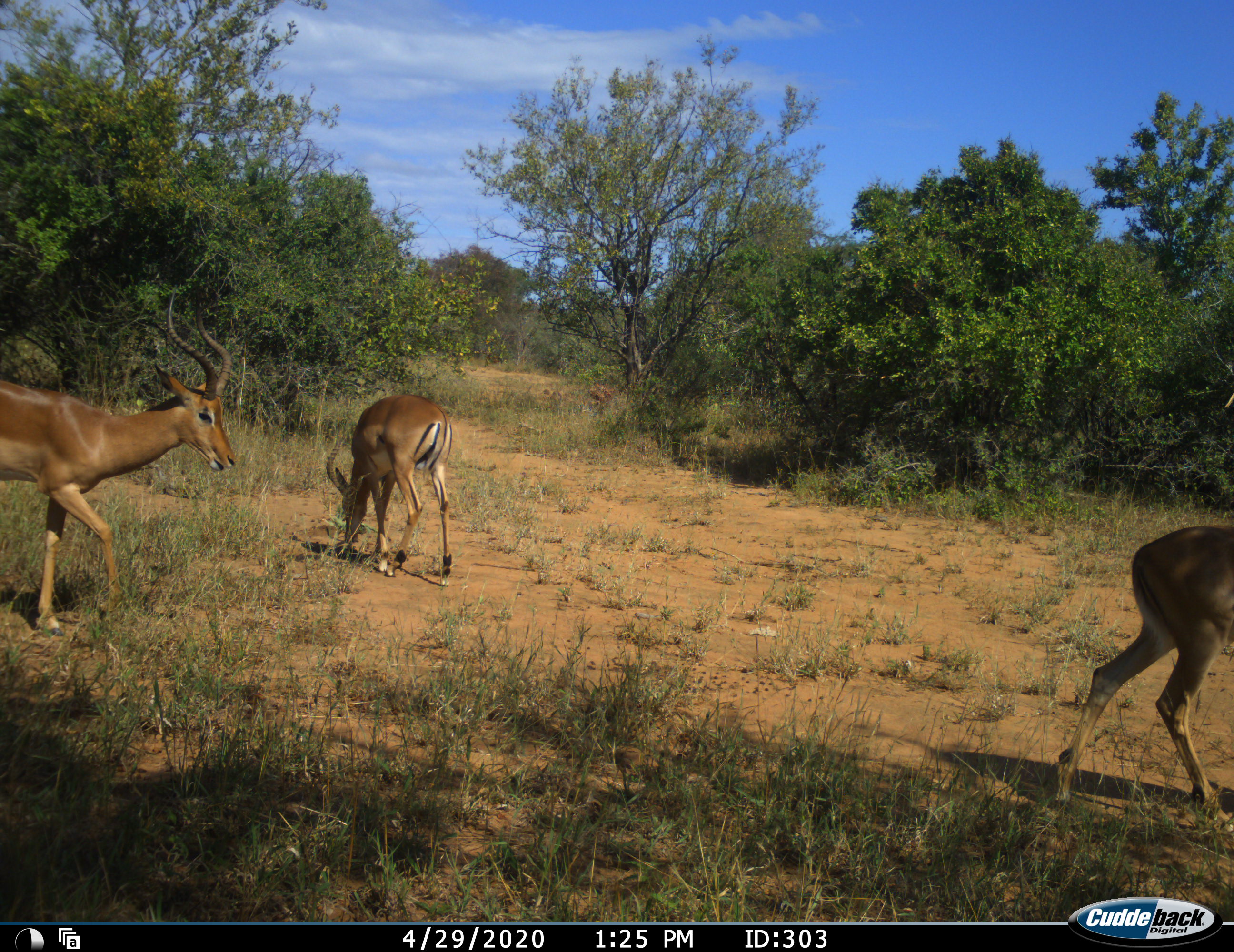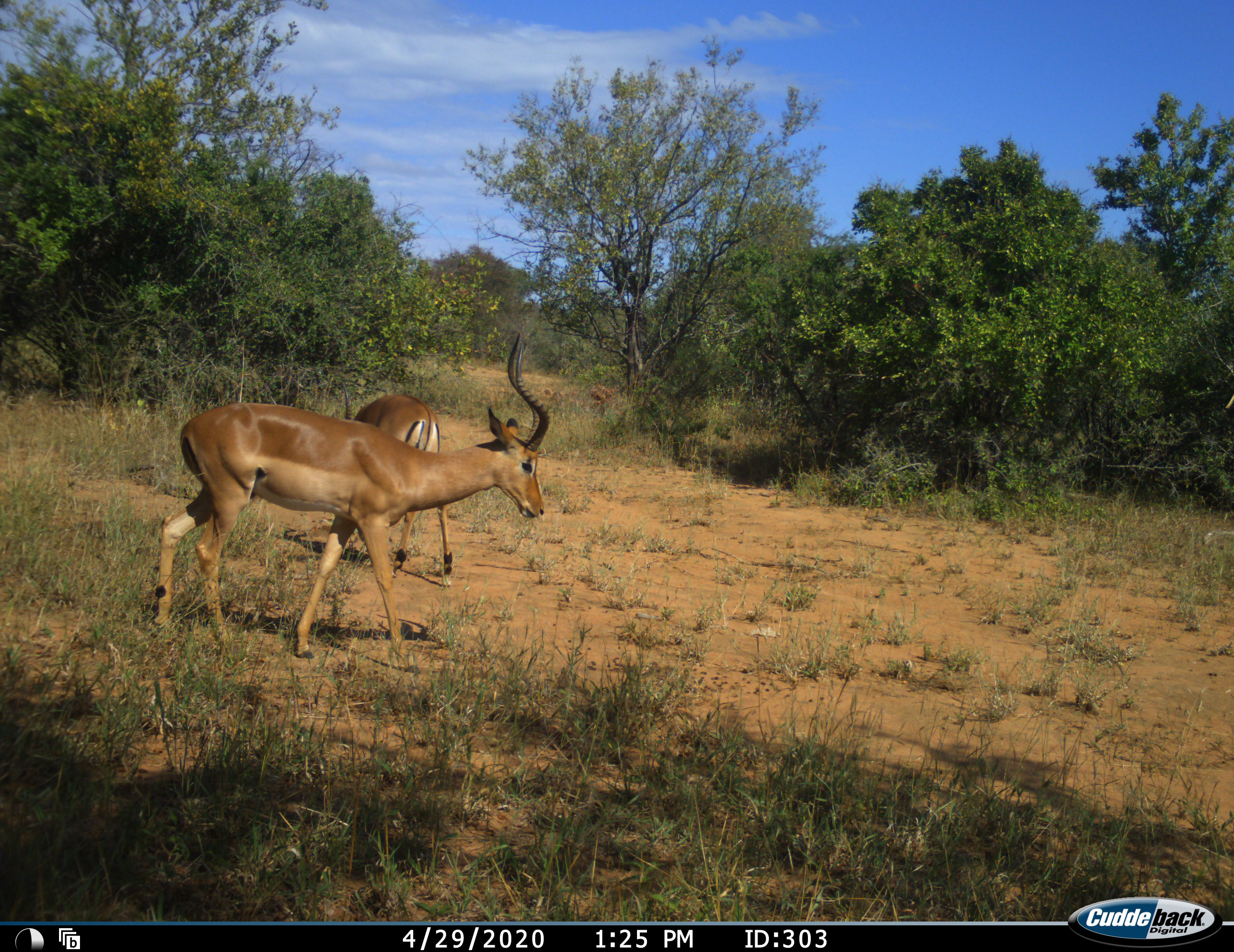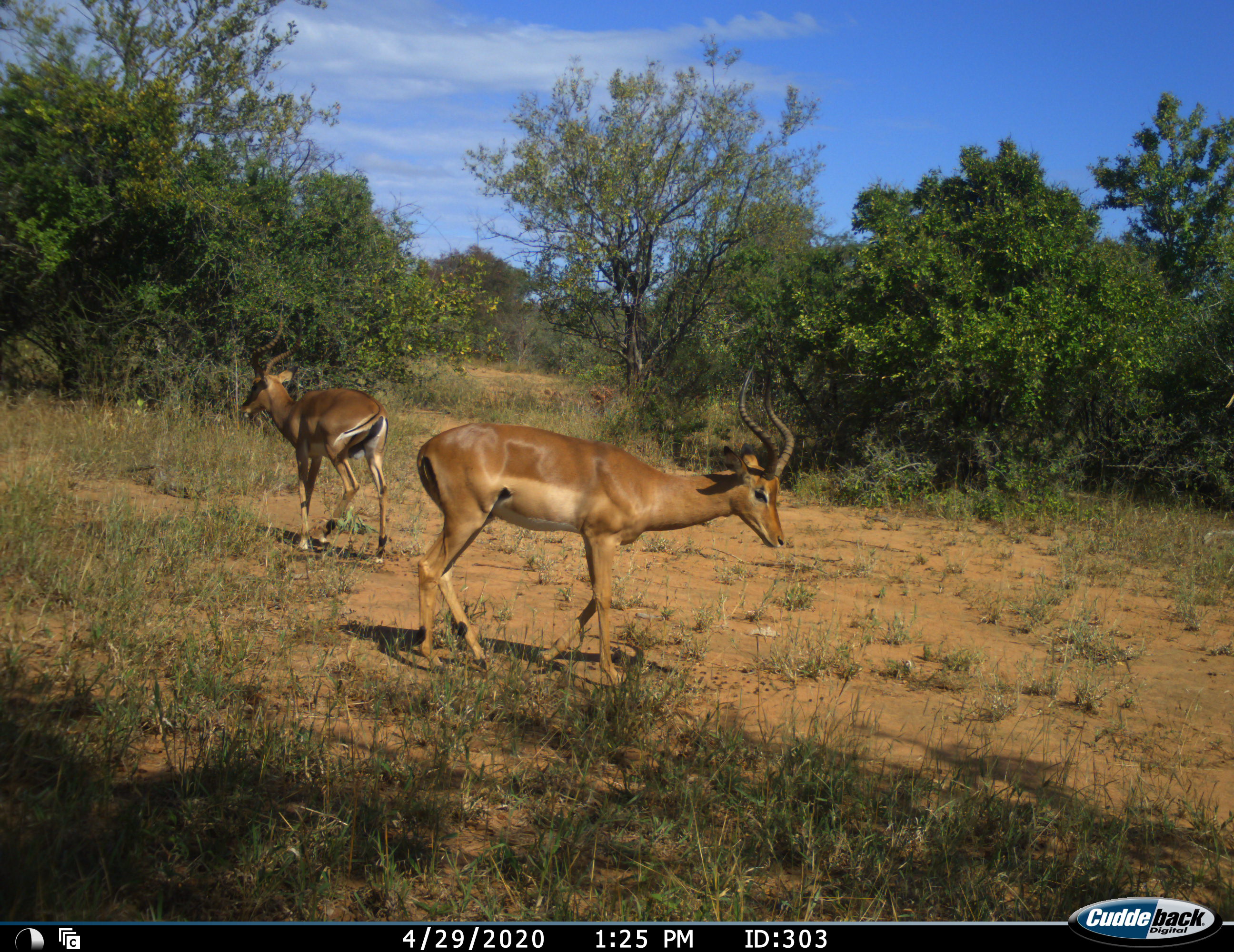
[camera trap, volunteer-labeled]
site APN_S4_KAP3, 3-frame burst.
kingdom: Animalia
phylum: Chordata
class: Mammalia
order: Artiodactyla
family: Bovidae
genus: Aepyceros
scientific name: Aepyceros melampus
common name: impala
Impala (Aepyceros melampus), count 3. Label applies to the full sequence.